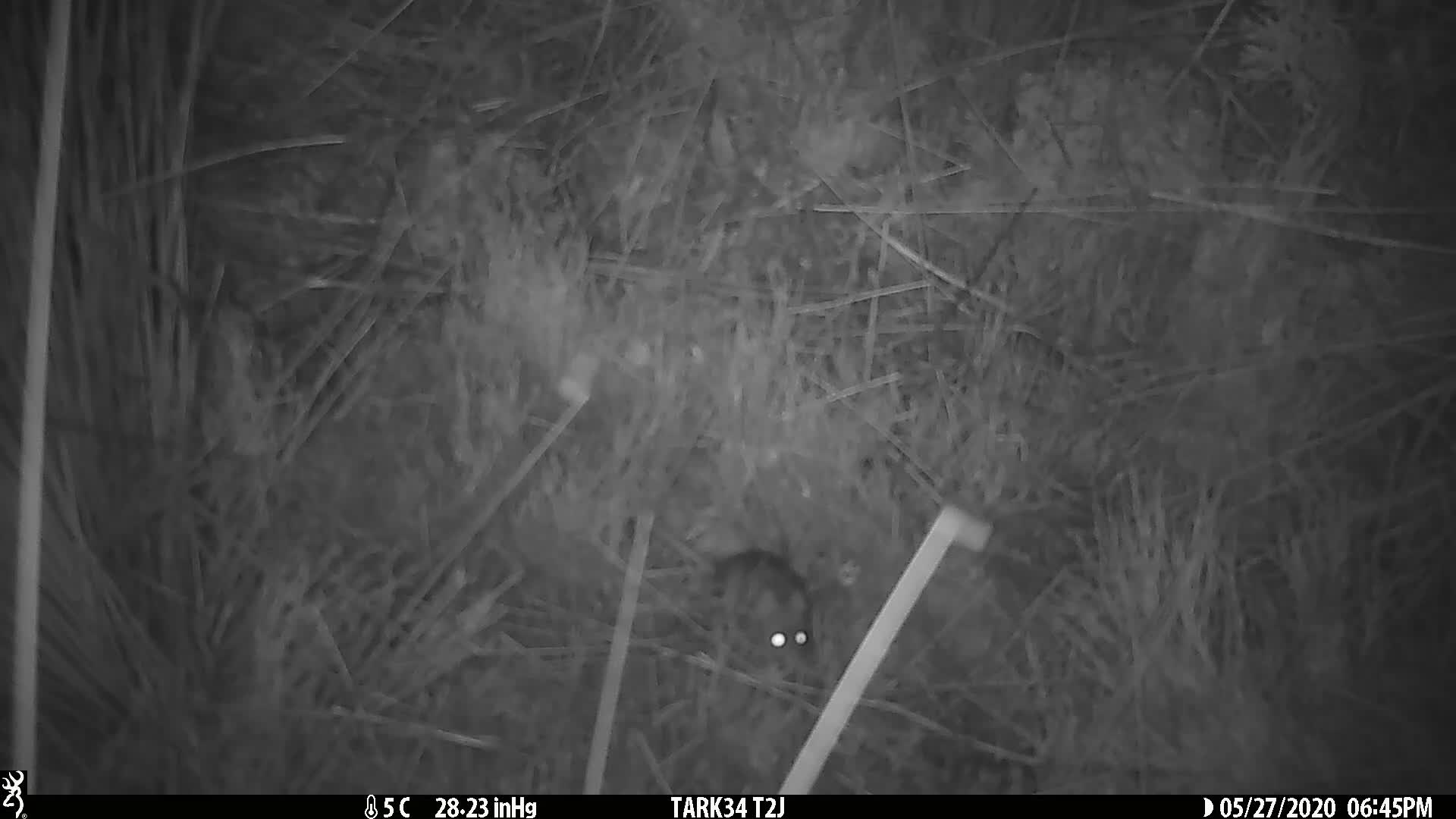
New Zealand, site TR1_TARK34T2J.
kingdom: Animalia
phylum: Chordata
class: Mammalia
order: Rodentia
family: Muridae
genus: Mus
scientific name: Mus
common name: mouse